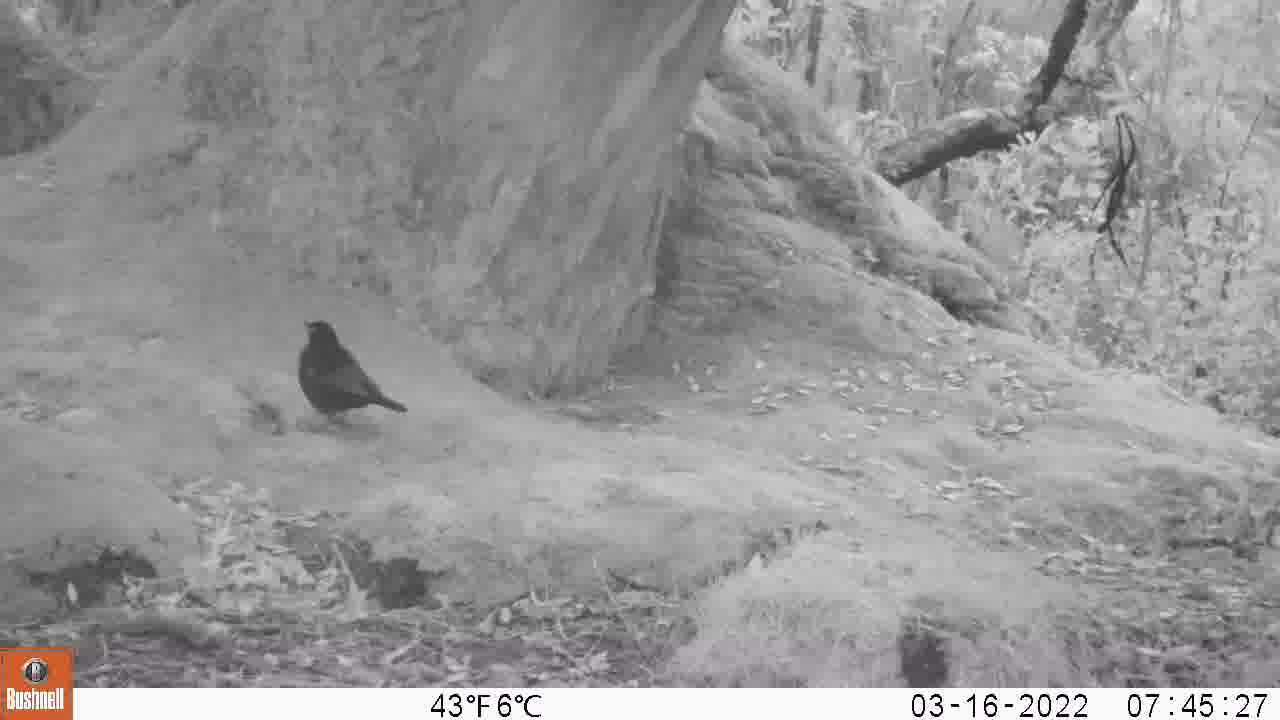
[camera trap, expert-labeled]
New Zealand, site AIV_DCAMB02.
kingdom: Animalia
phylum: Chordata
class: Aves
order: Passeriformes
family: Turdidae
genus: Turdus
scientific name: Turdus merula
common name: eurasian blackbird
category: blackbird